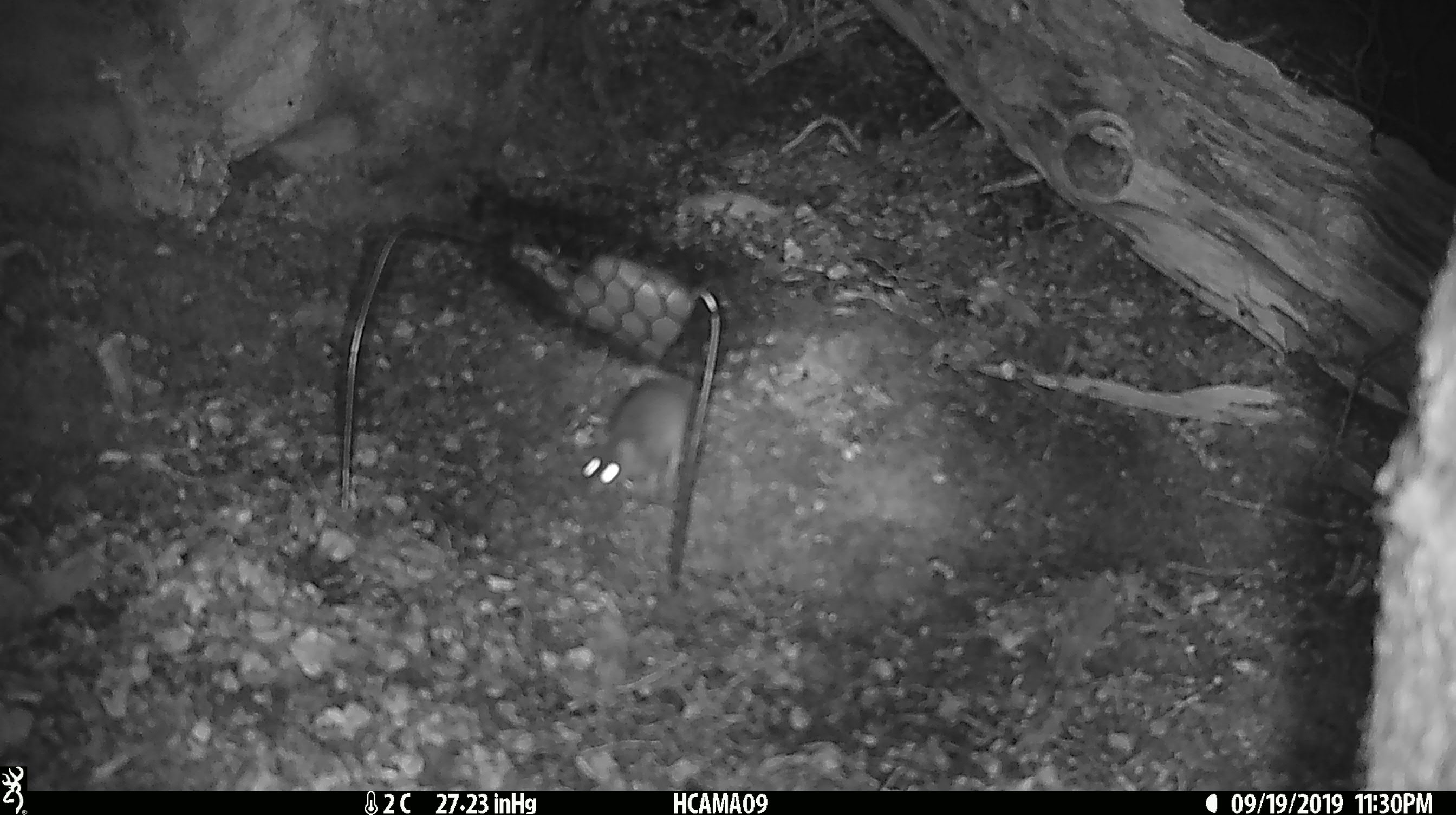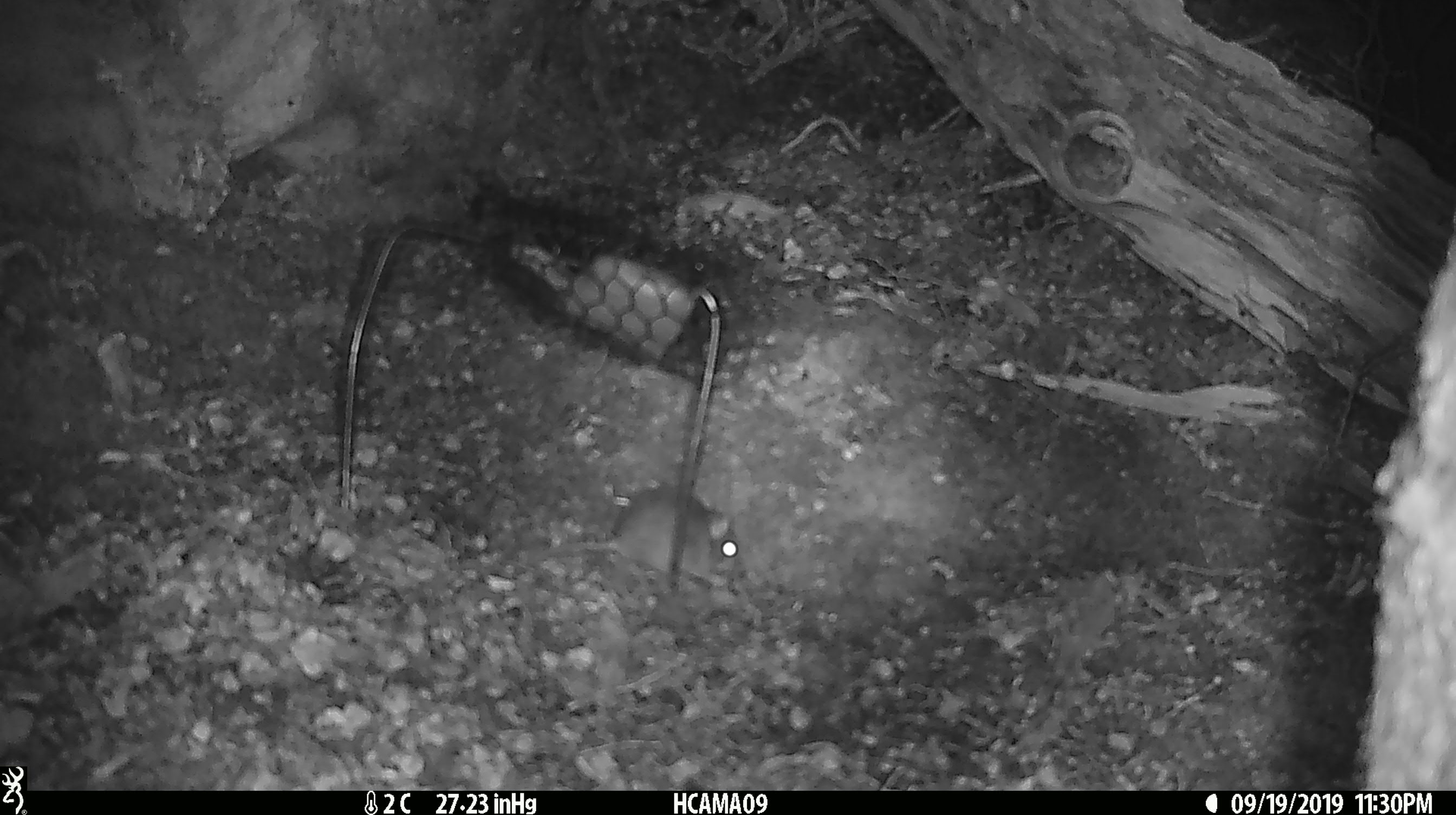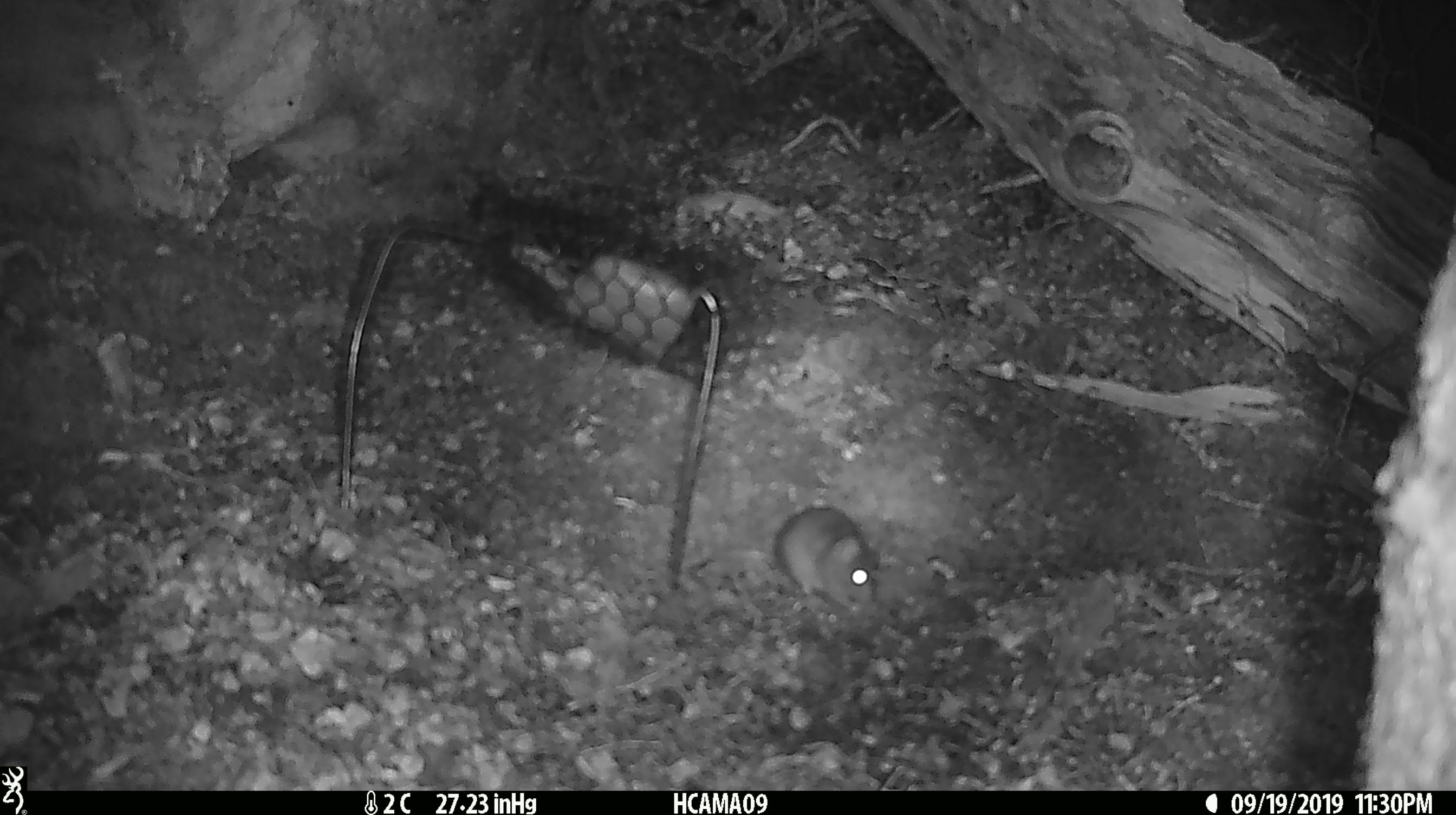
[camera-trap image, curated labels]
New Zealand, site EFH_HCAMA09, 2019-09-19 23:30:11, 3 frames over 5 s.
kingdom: Animalia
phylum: Chordata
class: Mammalia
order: Rodentia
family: Muridae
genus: Mus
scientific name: Mus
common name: mouse